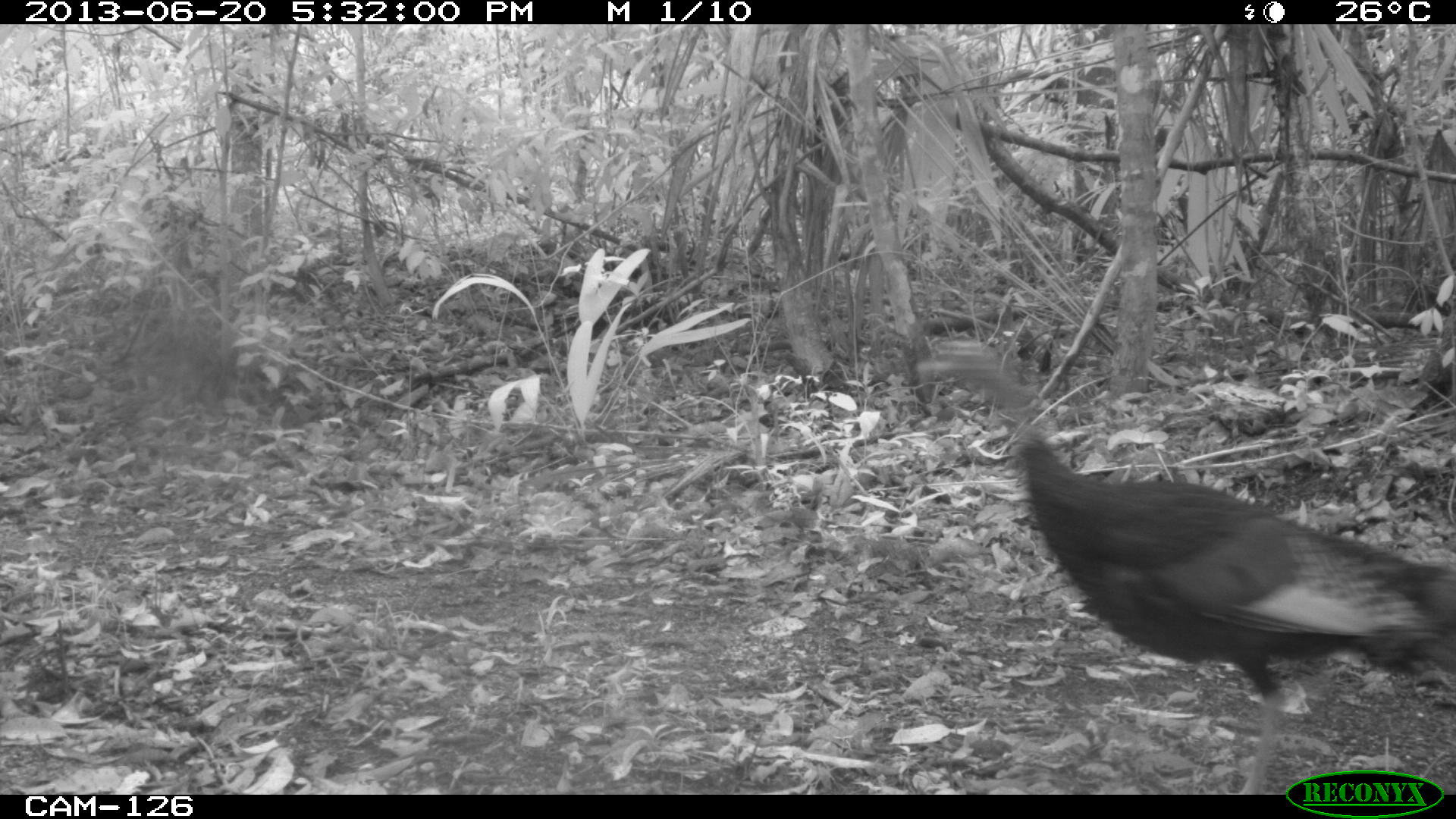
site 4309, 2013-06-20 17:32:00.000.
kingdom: Animalia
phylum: Chordata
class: Aves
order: Galliformes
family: Phasianidae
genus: Meleagris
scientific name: Meleagris ocellata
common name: ocellated turkey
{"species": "Meleagris ocellata (ocellated turkey)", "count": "1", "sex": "female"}